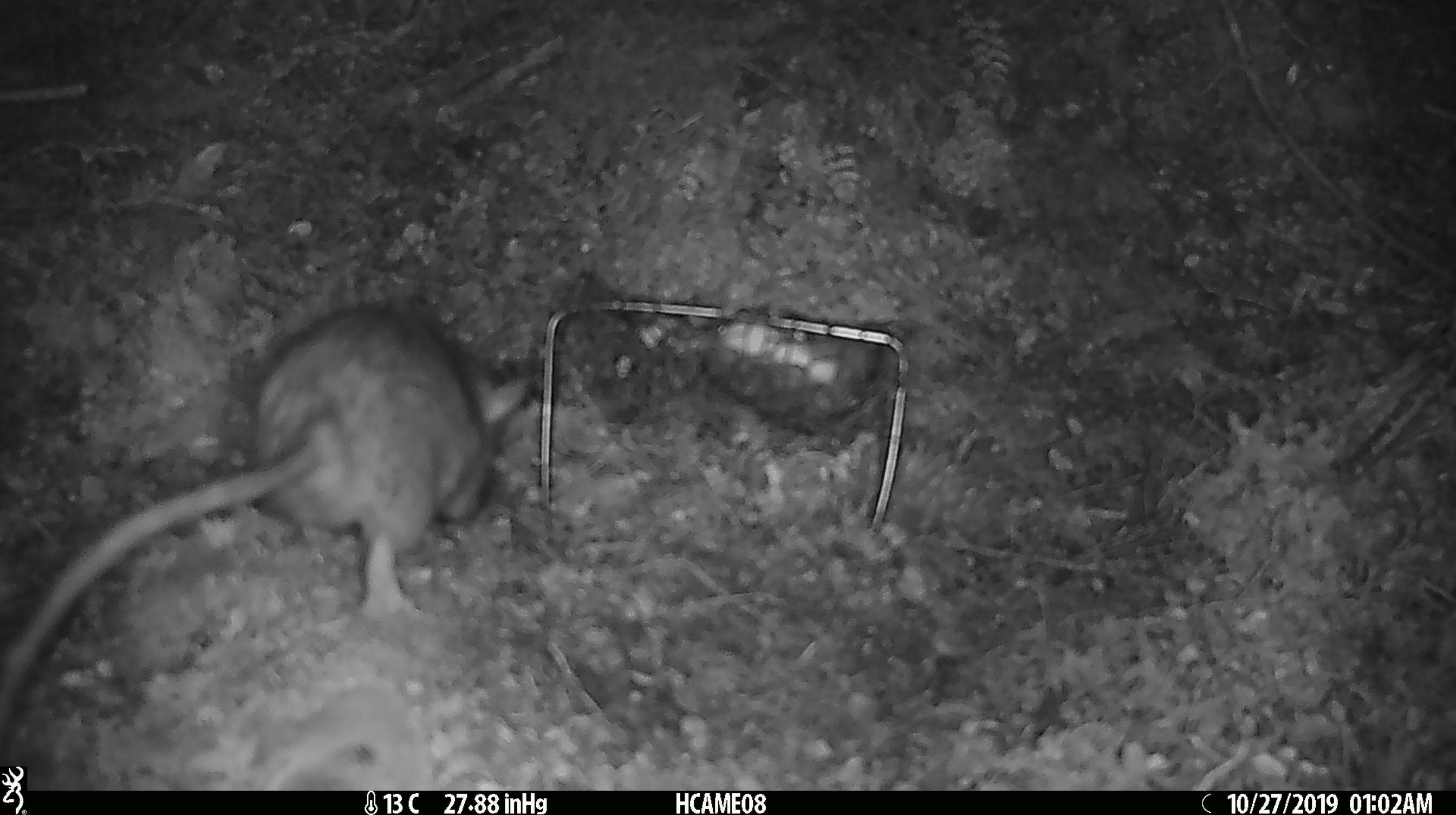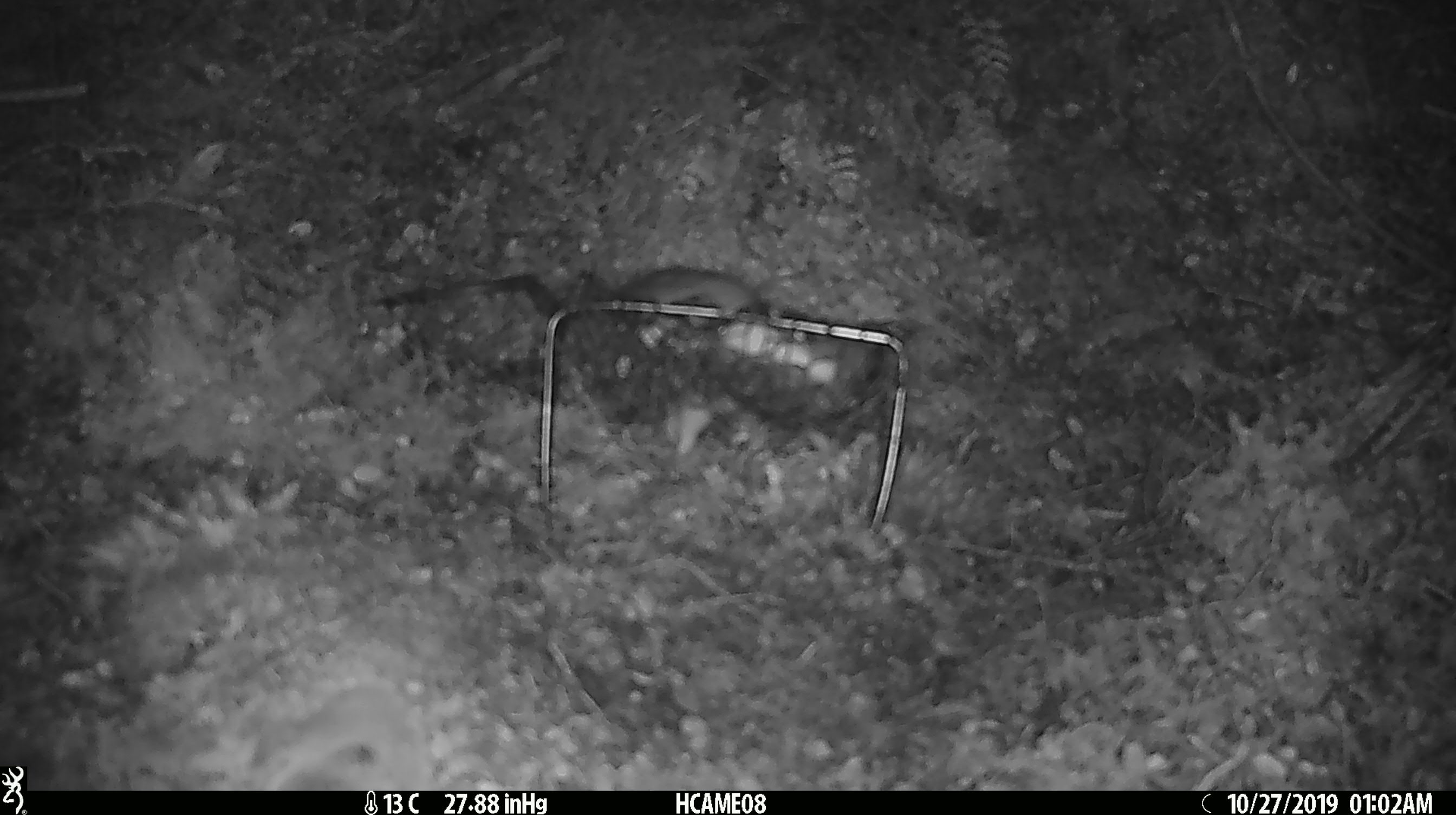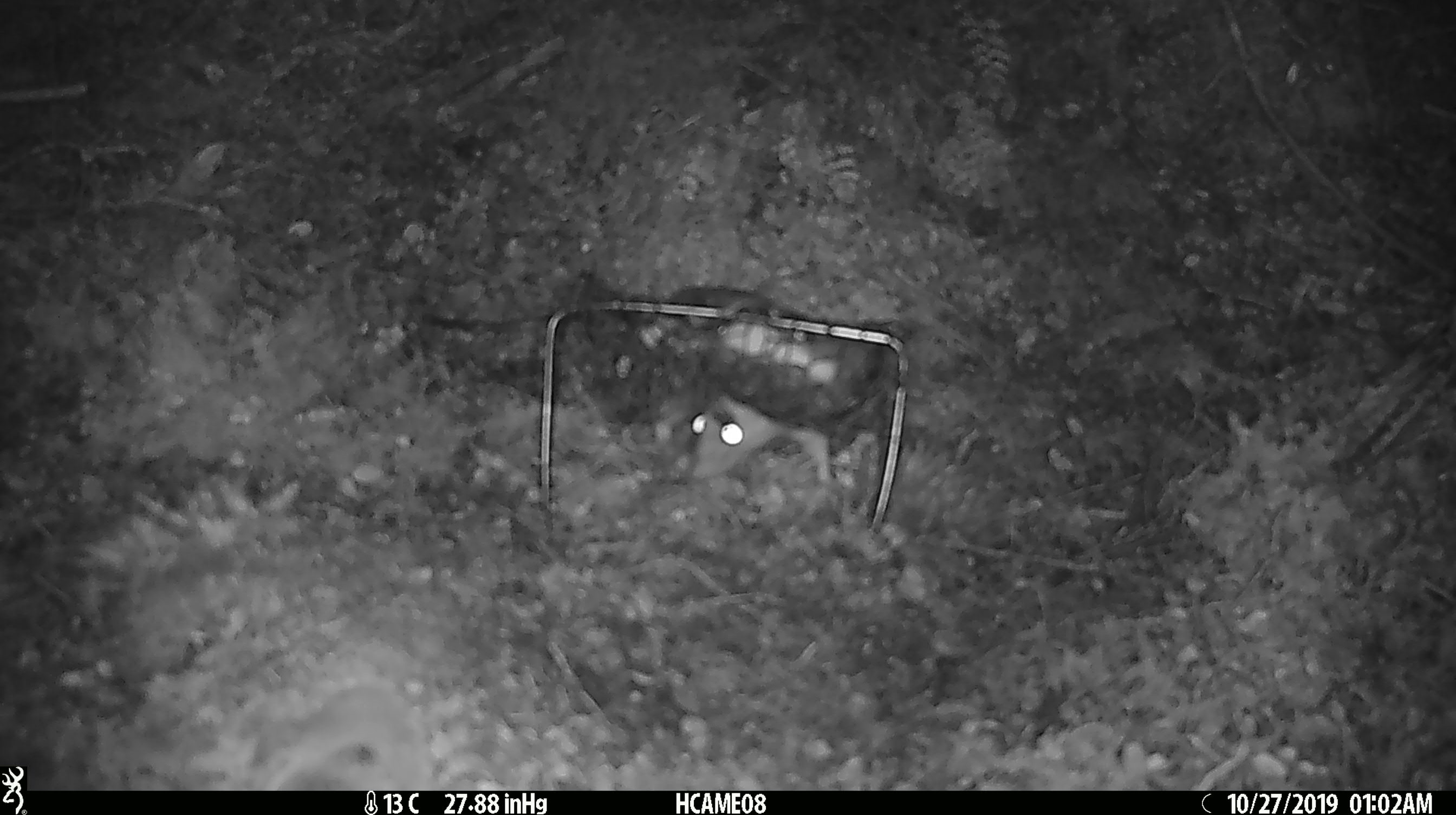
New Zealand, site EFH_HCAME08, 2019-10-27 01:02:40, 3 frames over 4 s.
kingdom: Animalia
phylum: Chordata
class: Mammalia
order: Rodentia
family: Muridae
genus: Rattus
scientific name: Rattus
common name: rat